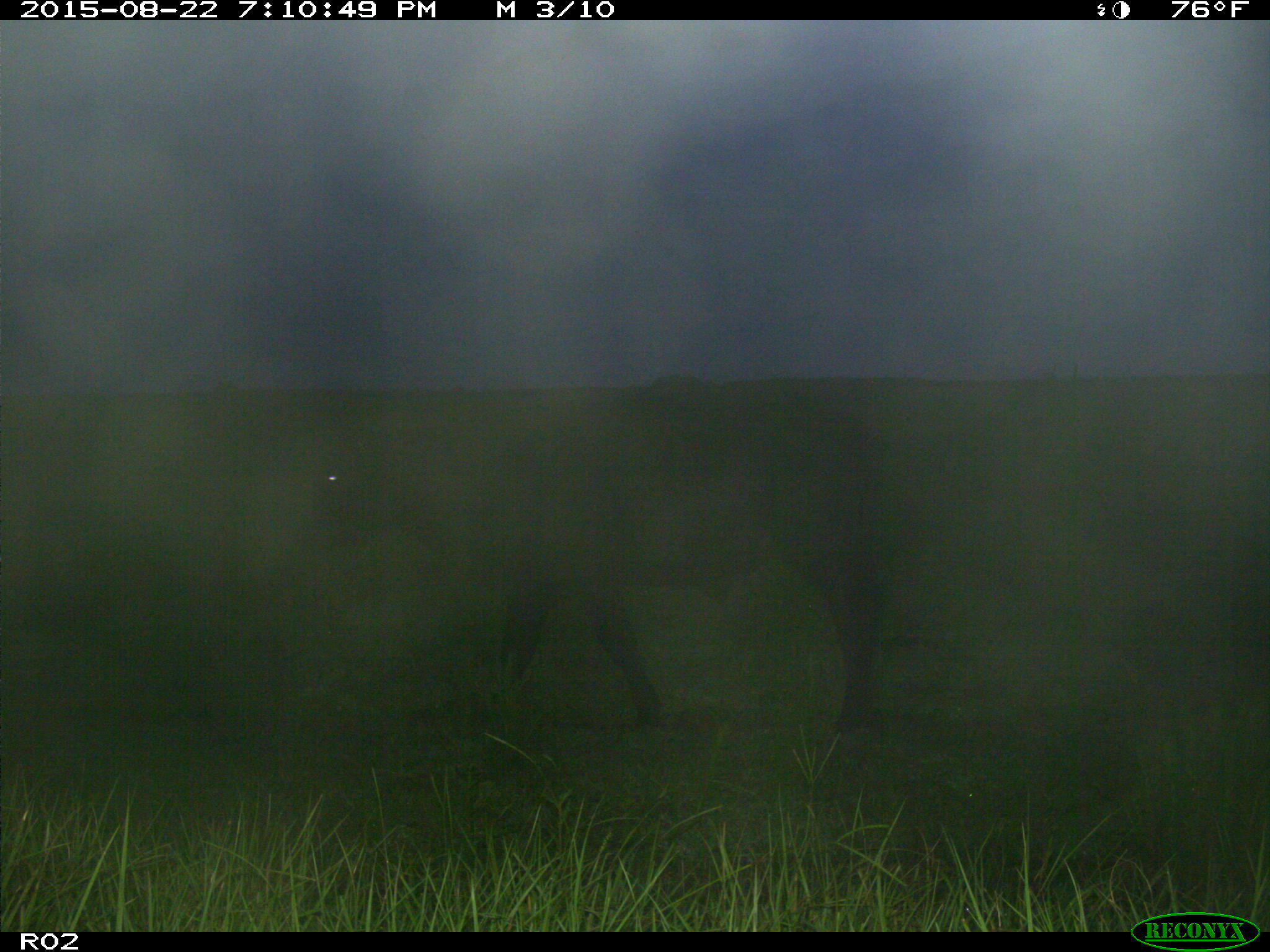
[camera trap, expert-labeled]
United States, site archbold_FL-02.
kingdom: Animalia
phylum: Chordata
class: Mammalia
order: Artiodactyla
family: Bovidae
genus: Bos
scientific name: Bos taurus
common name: domestic cow